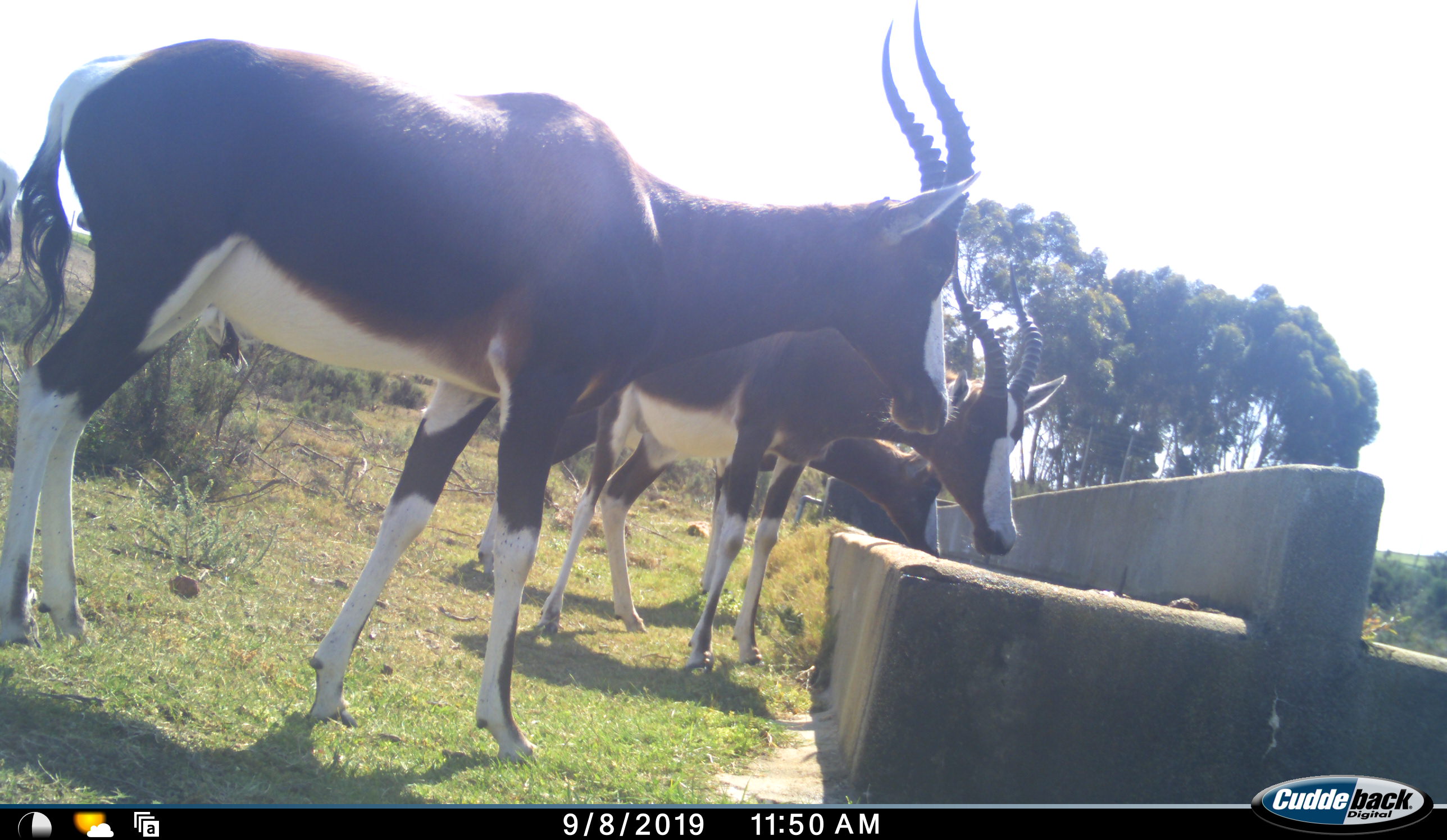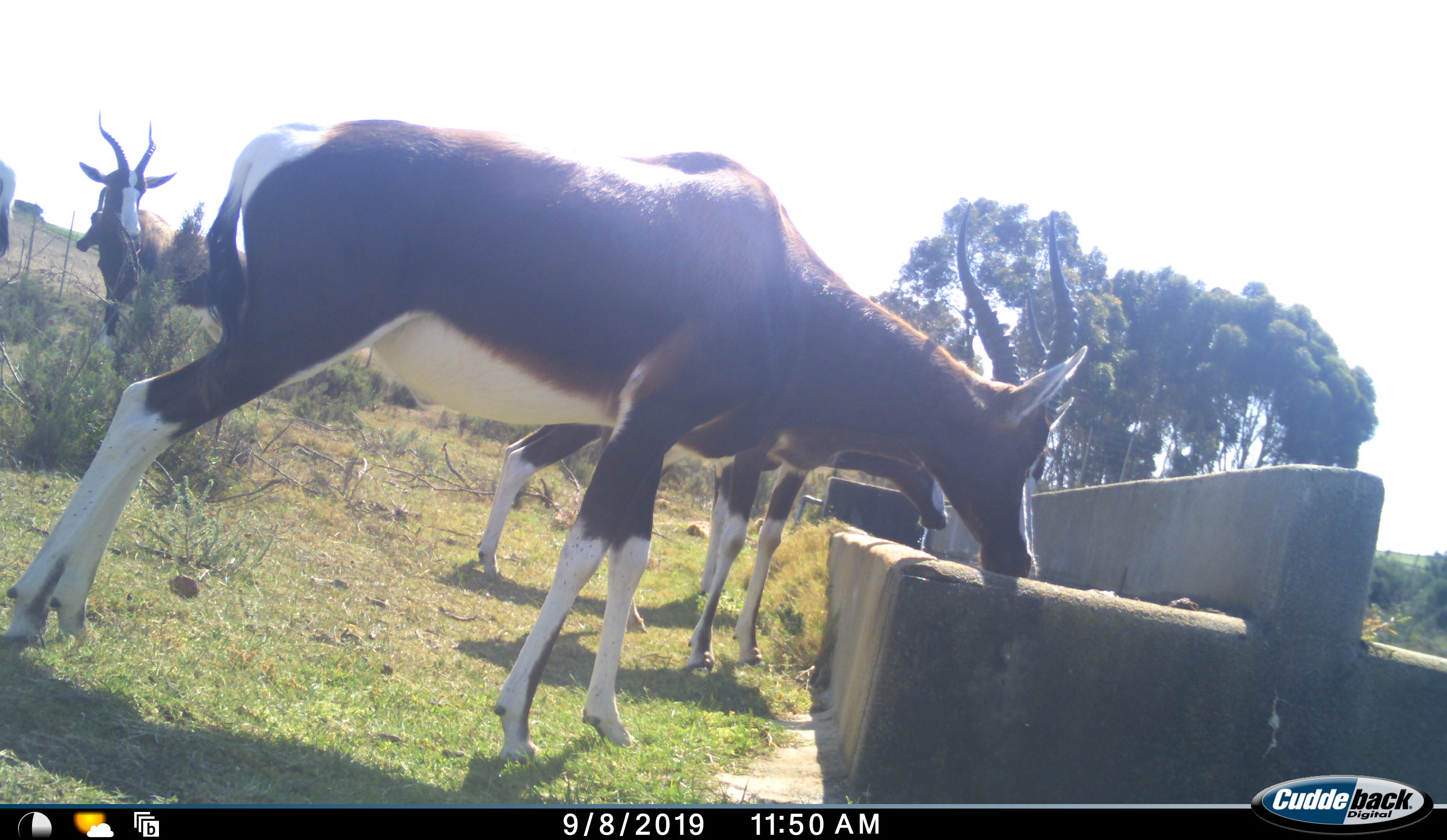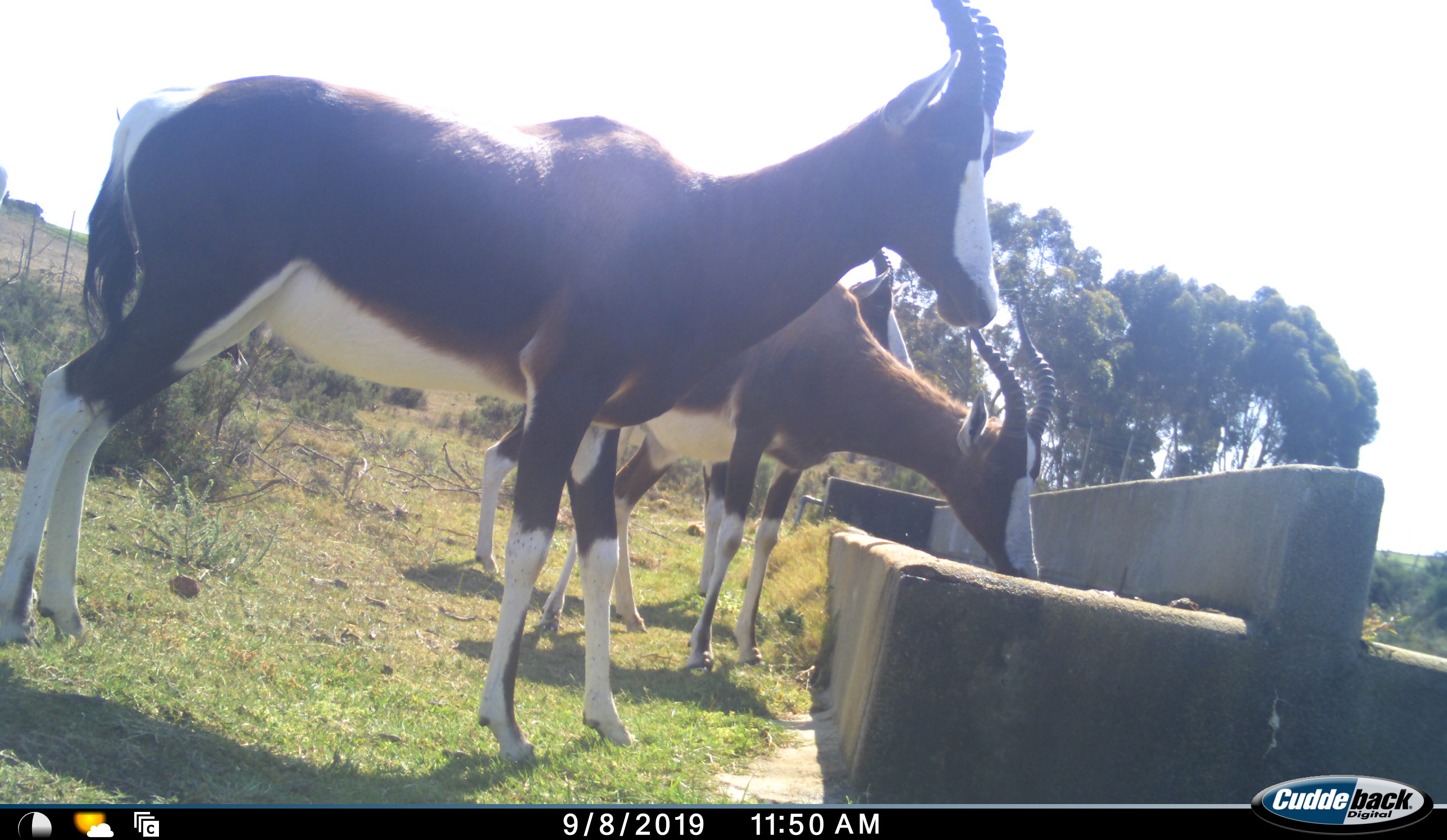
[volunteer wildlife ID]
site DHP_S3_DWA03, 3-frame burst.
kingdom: Animalia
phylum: Chordata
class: Mammalia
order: Artiodactyla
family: Bovidae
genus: Damaliscus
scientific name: Damaliscus pygargus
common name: bontebok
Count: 4.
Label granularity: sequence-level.